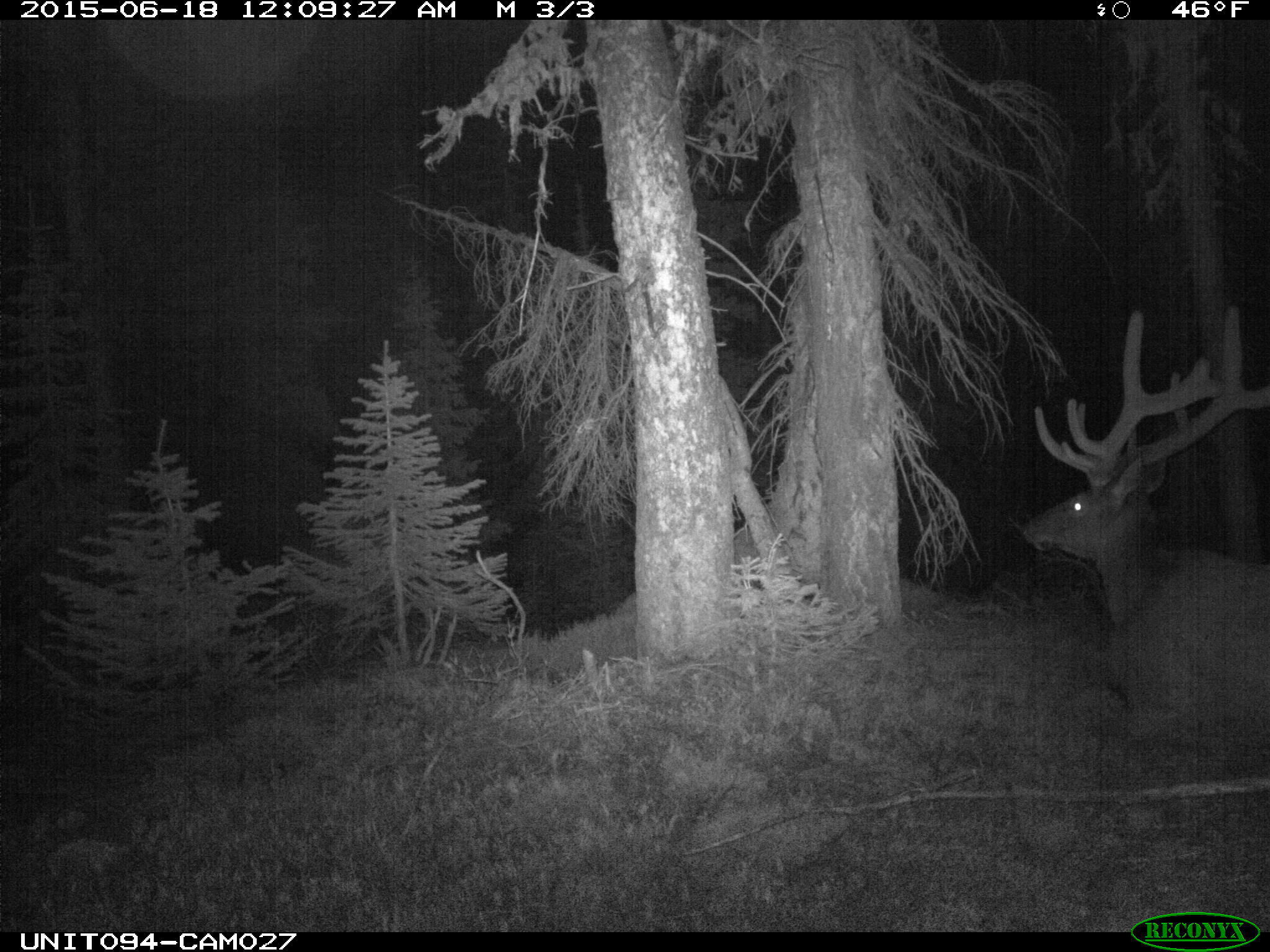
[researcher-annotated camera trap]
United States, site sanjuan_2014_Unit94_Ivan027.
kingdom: Animalia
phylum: Chordata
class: Mammalia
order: Artiodactyla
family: Cervidae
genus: Cervus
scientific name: Cervus elaphus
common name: red deer